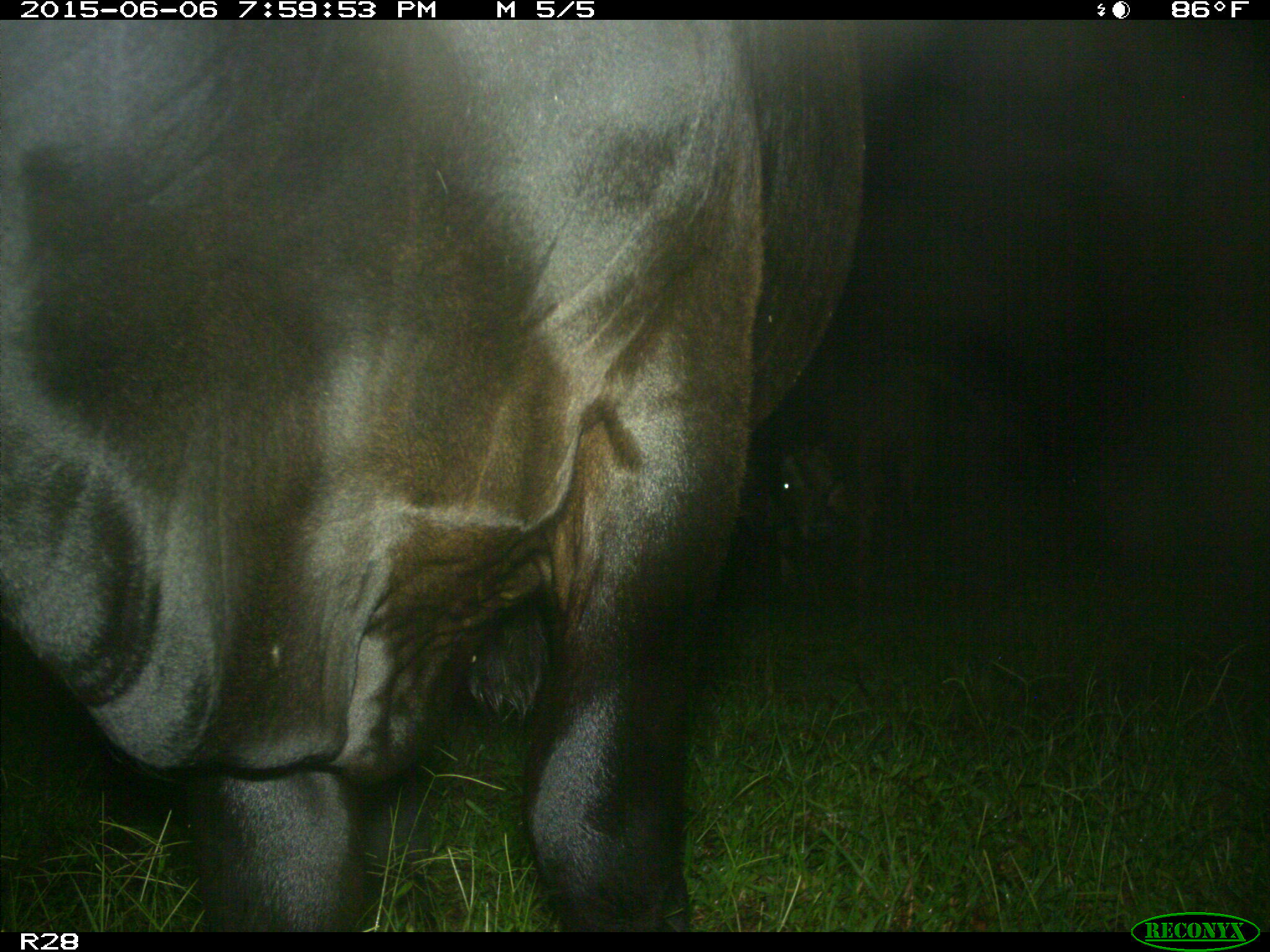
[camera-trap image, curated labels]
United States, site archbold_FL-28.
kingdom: Animalia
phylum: Chordata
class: Mammalia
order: Artiodactyla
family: Bovidae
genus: Bos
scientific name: Bos taurus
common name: domestic cow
Bos taurus (domestic cow).